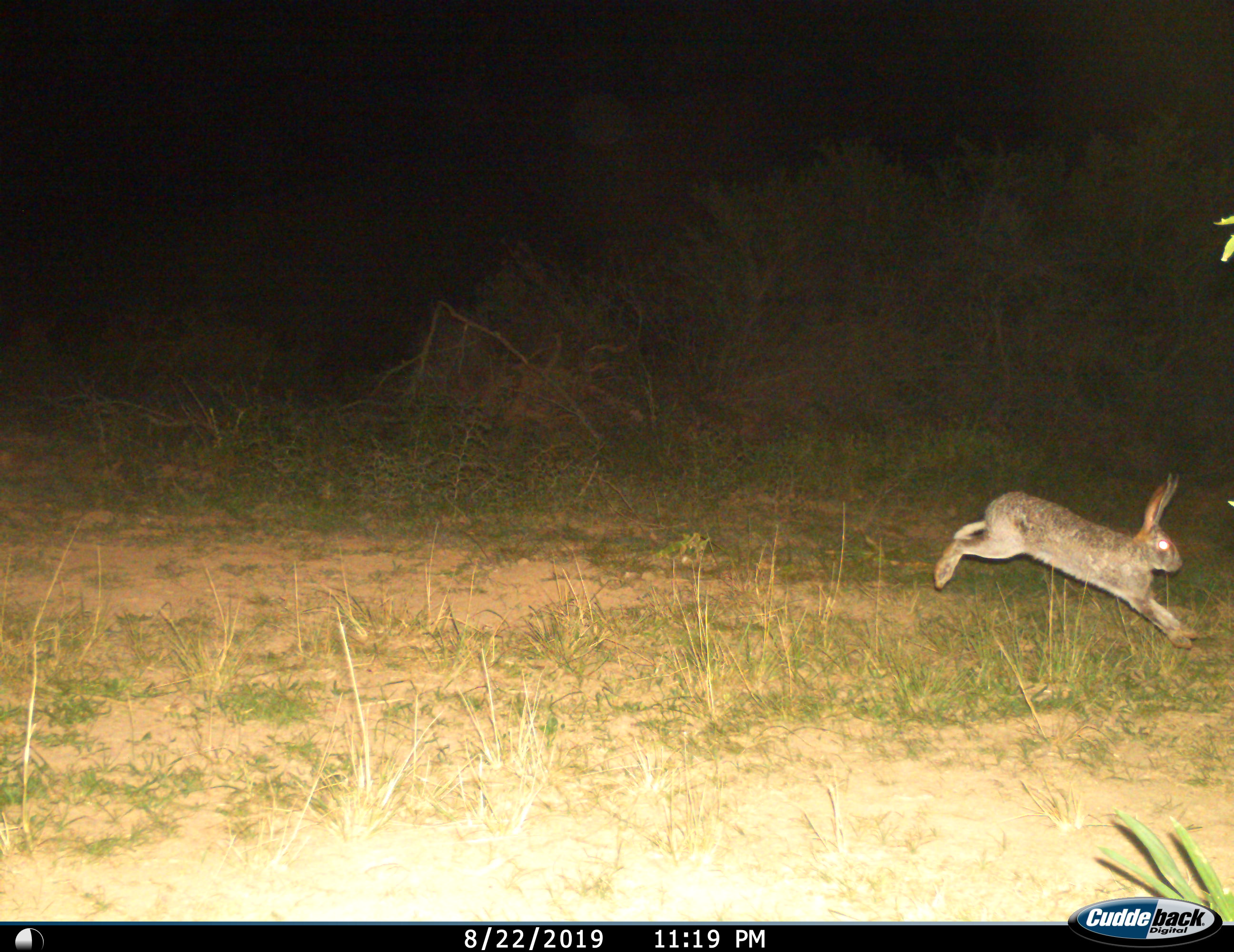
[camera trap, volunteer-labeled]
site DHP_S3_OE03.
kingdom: Animalia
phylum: Chordata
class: Mammalia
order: Lagomorpha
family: Leporidae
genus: Lepus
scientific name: Lepus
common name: hare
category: hareunknown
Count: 1.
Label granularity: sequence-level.